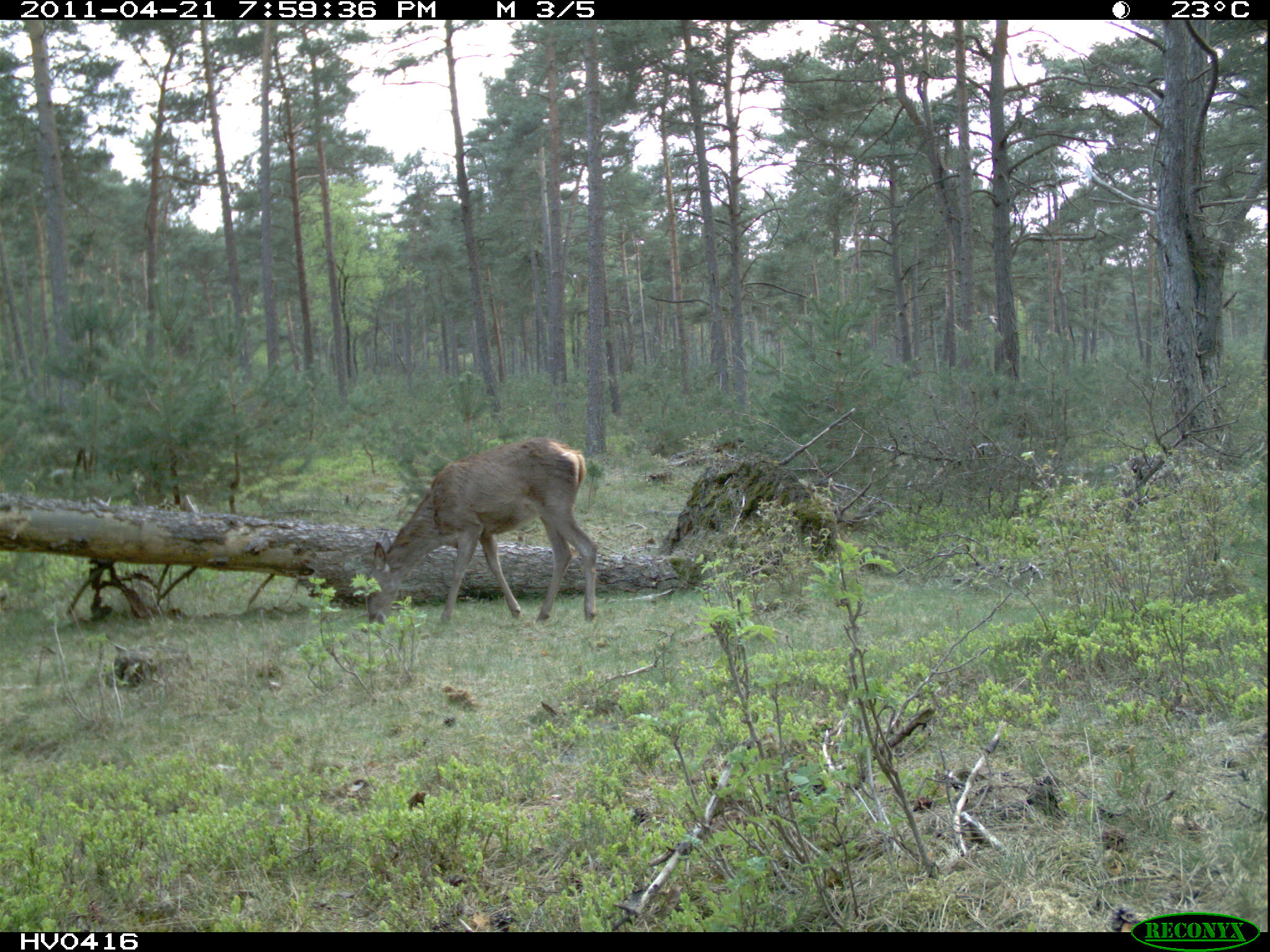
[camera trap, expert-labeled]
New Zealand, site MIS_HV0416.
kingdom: Animalia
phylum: Chordata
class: Mammalia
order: Artiodactyla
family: Cervidae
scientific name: Cervidae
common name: deer